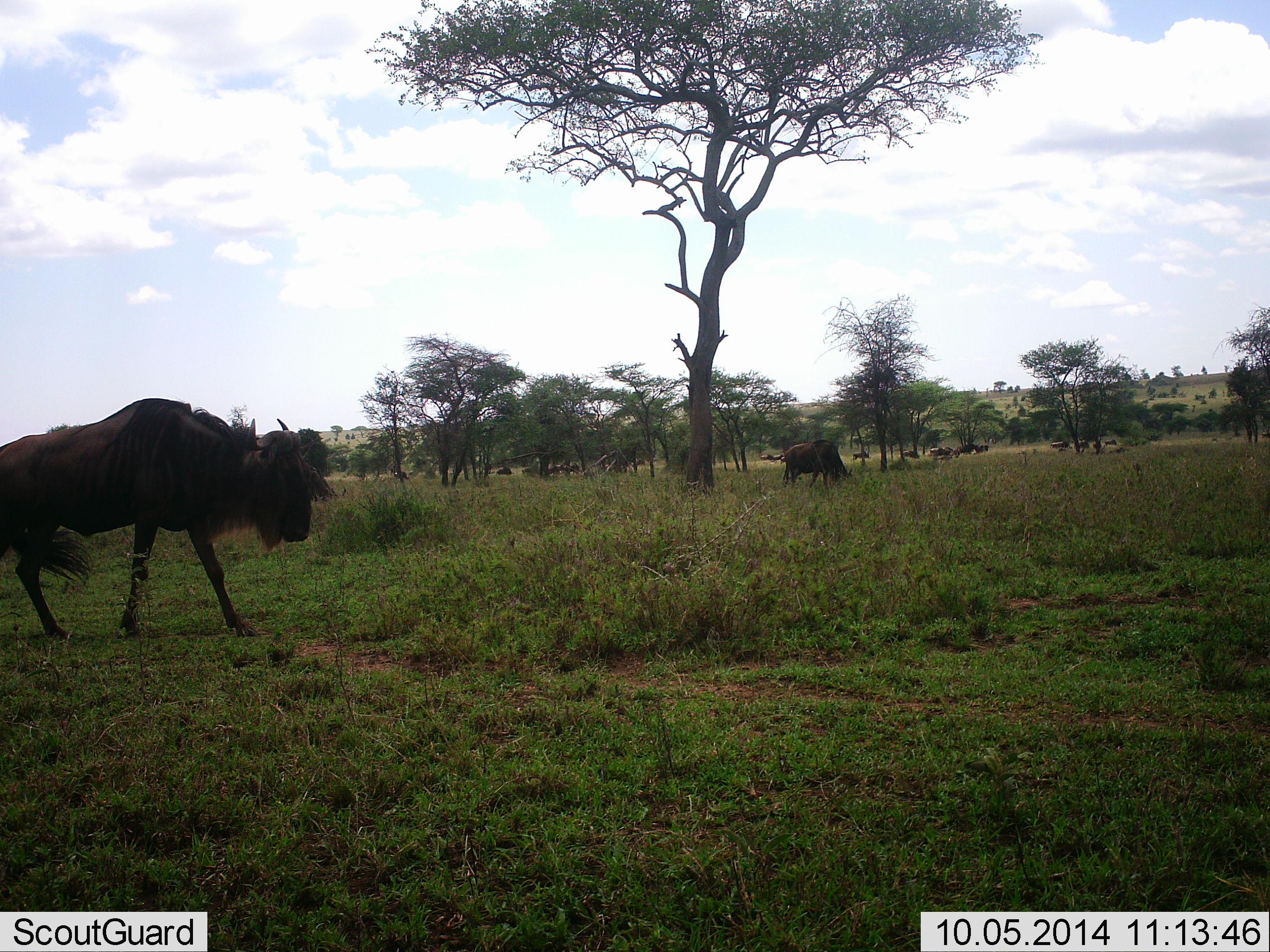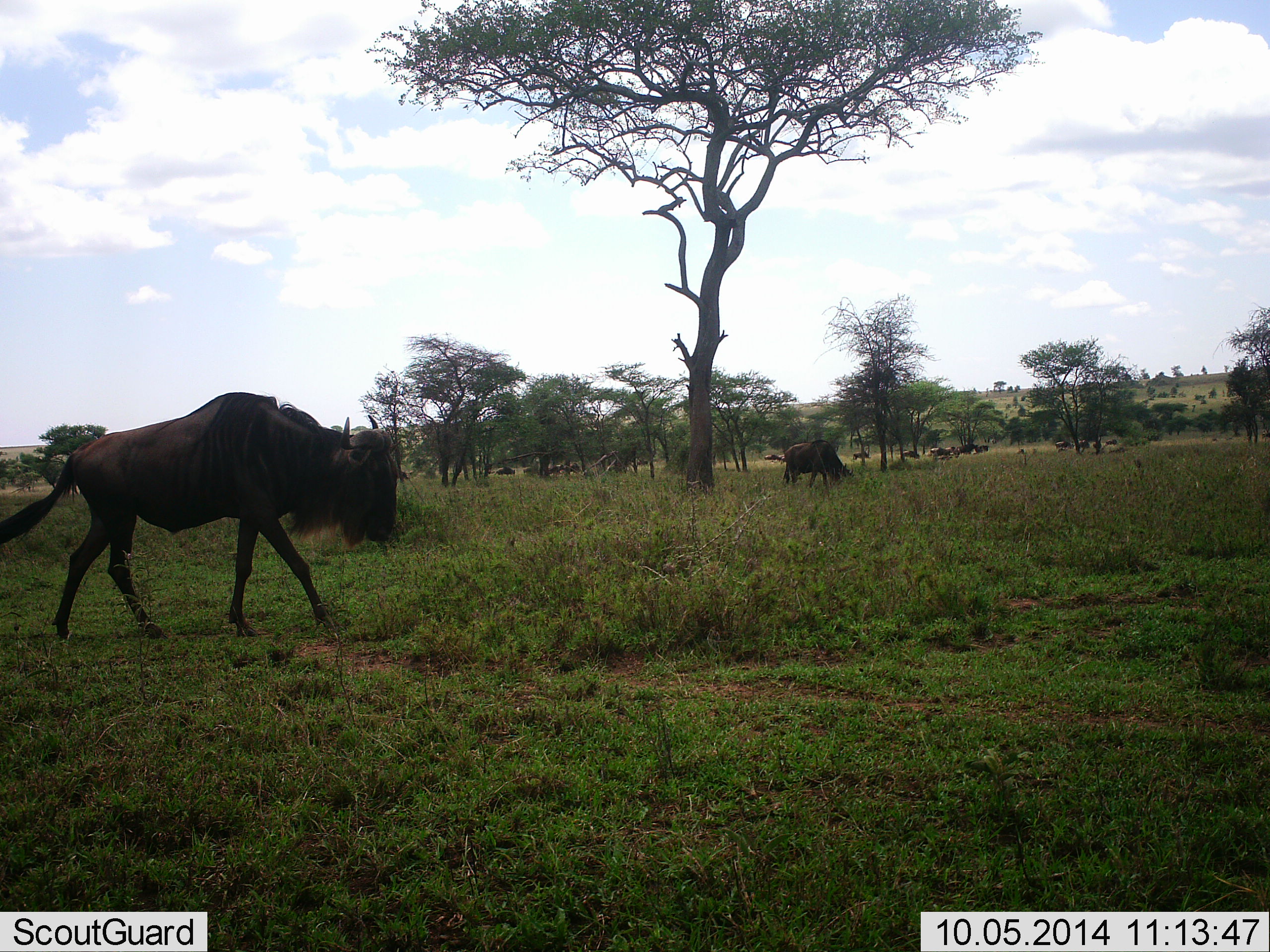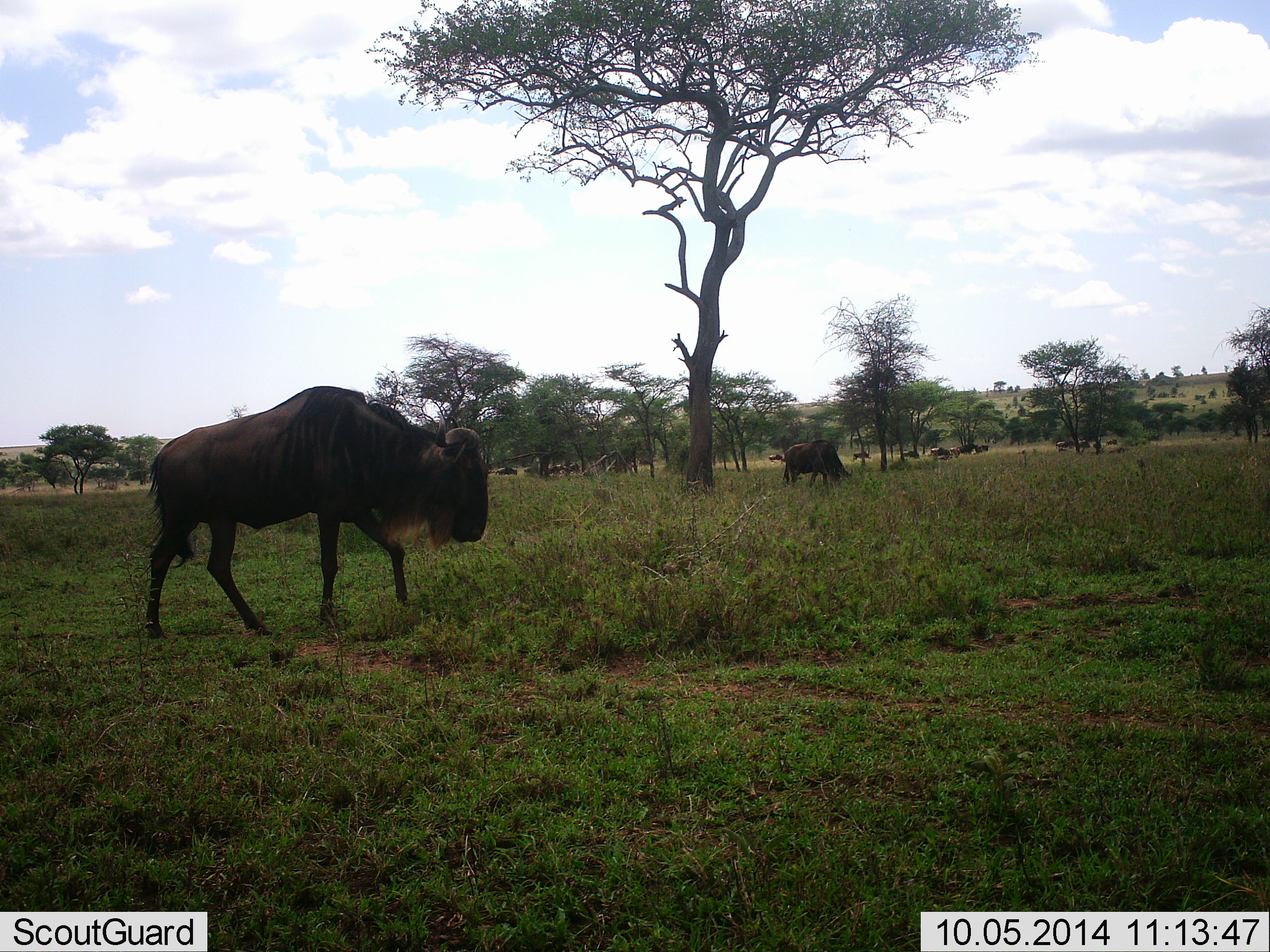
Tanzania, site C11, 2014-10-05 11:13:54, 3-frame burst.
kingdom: Animalia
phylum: Chordata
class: Mammalia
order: Artiodactyla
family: Bovidae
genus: Connochaetes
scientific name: Connochaetes taurinus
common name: blue wildebeest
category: wildebeest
Wildebeest (blue wildebeest) (Connochaetes taurinus), count 11-50. Behavior (volunteer vote fractions): standing 30%, resting 0%, moving 100%, interacting 0%. Young present (vote fraction): 0%. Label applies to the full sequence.